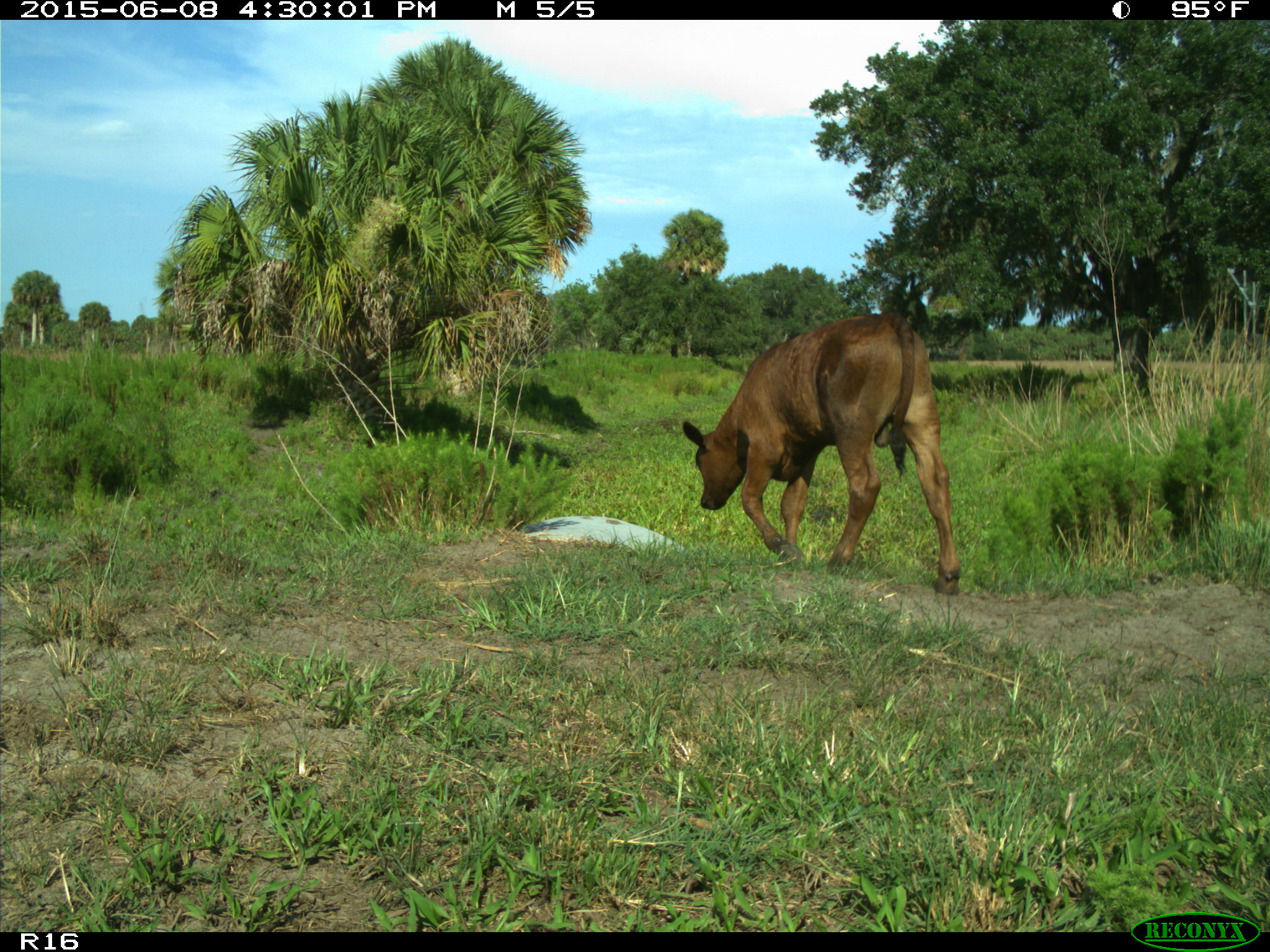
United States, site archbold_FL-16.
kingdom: Animalia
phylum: Chordata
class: Mammalia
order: Artiodactyla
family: Bovidae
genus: Bos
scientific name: Bos taurus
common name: domestic cow